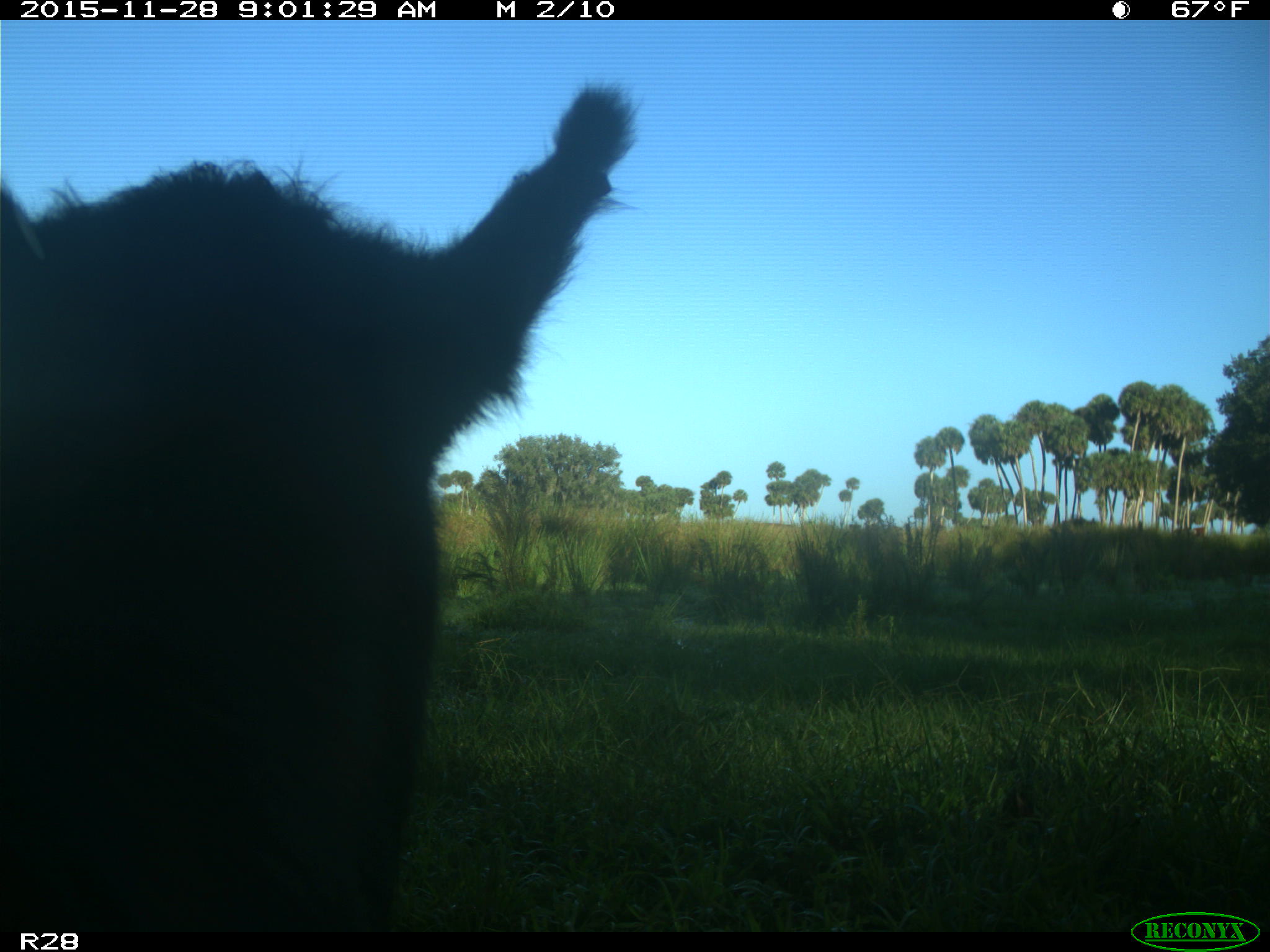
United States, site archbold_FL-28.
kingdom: Animalia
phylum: Chordata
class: Mammalia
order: Artiodactyla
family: Bovidae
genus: Bos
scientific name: Bos taurus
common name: domestic cow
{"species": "Bos taurus (domestic cow)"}